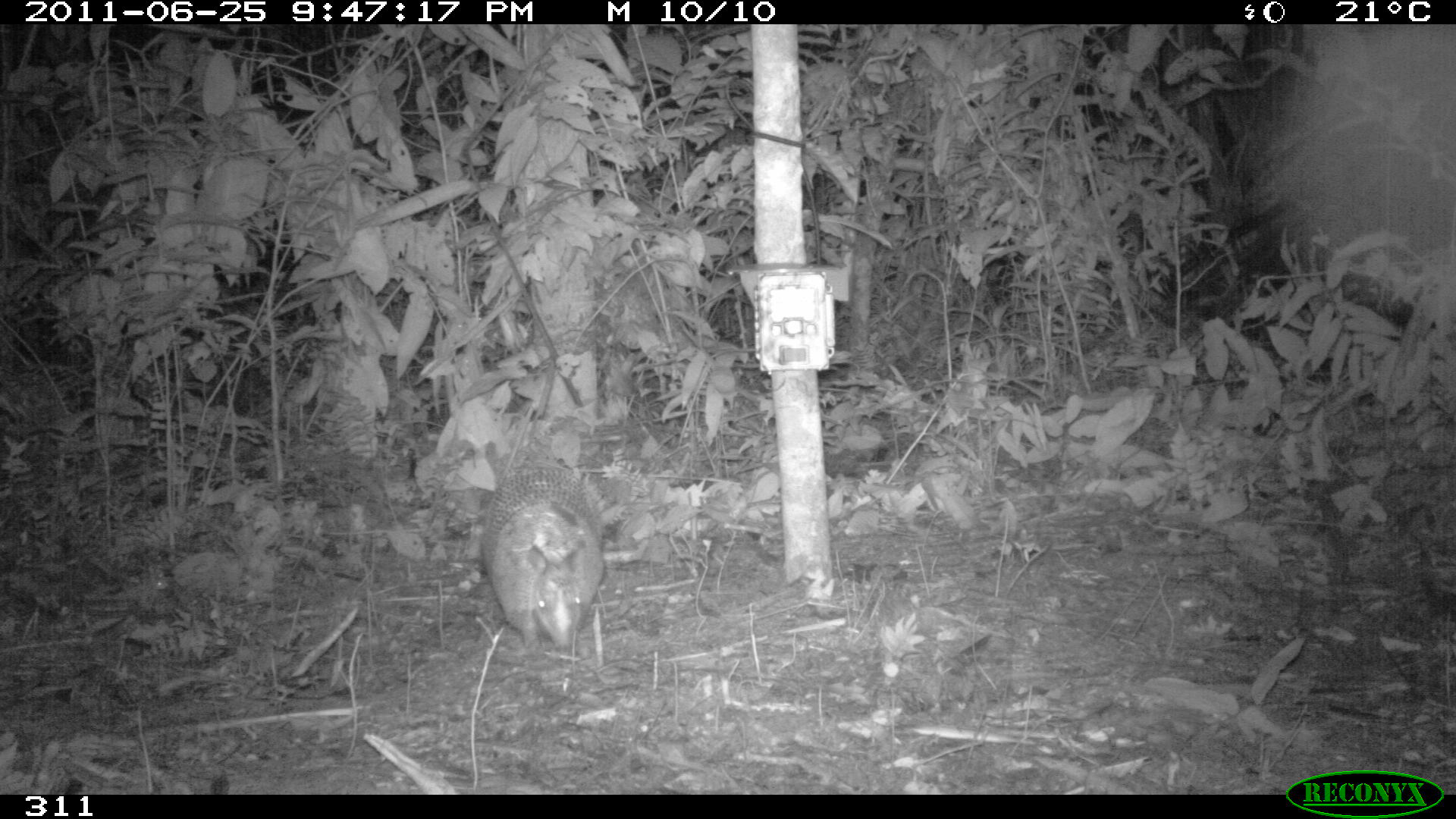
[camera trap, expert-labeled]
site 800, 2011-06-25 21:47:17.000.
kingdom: Animalia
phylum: Chordata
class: Mammalia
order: Cingulata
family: Dasypodidae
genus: Dasypus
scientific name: Dasypus novemcinctus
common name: nine-banded armadillo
Dasypus novemcinctus (nine-banded armadillo).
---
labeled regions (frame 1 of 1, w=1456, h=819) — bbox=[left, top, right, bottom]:
dasypus novemcinctus: bbox=[482, 468, 603, 644]